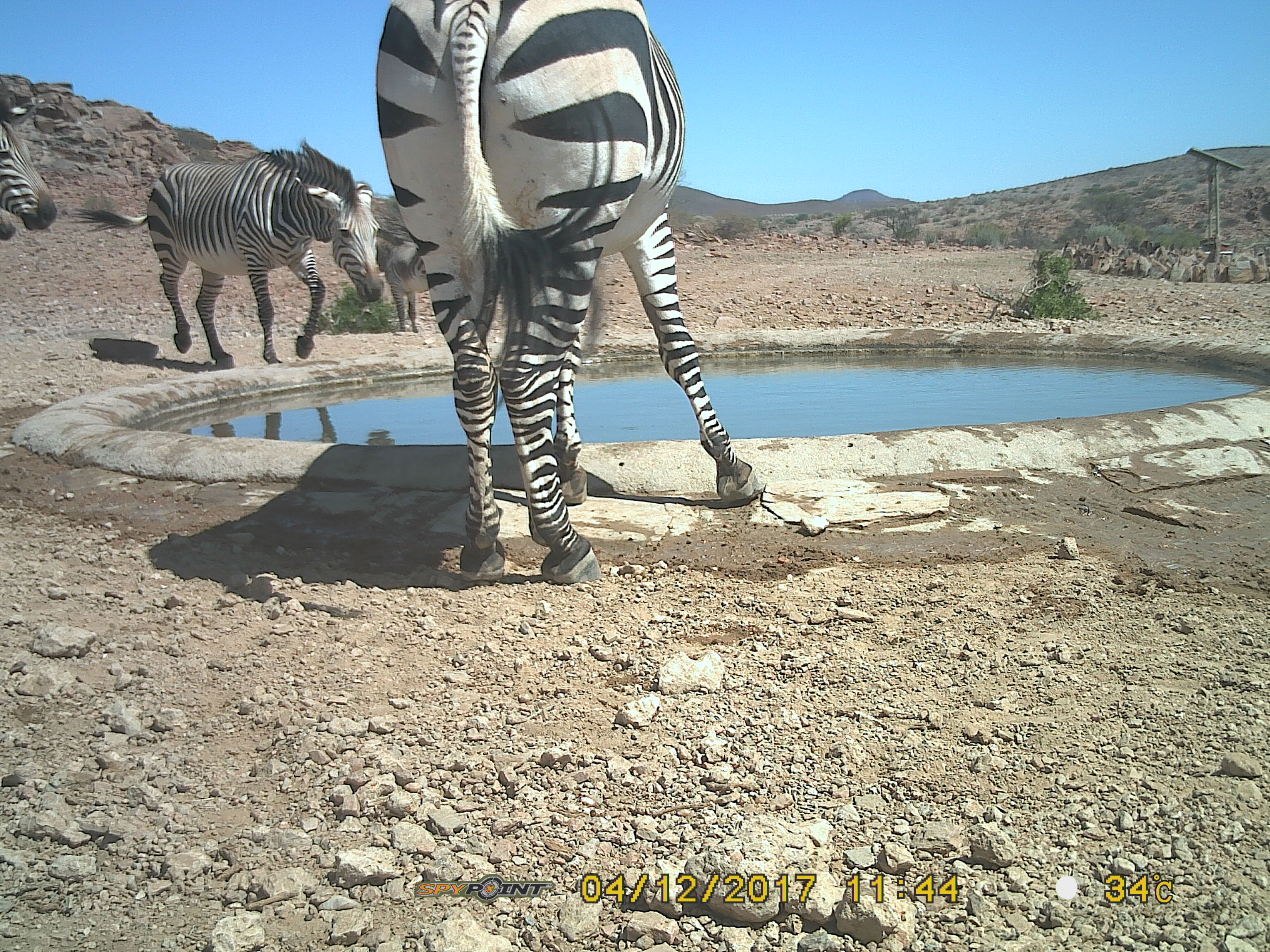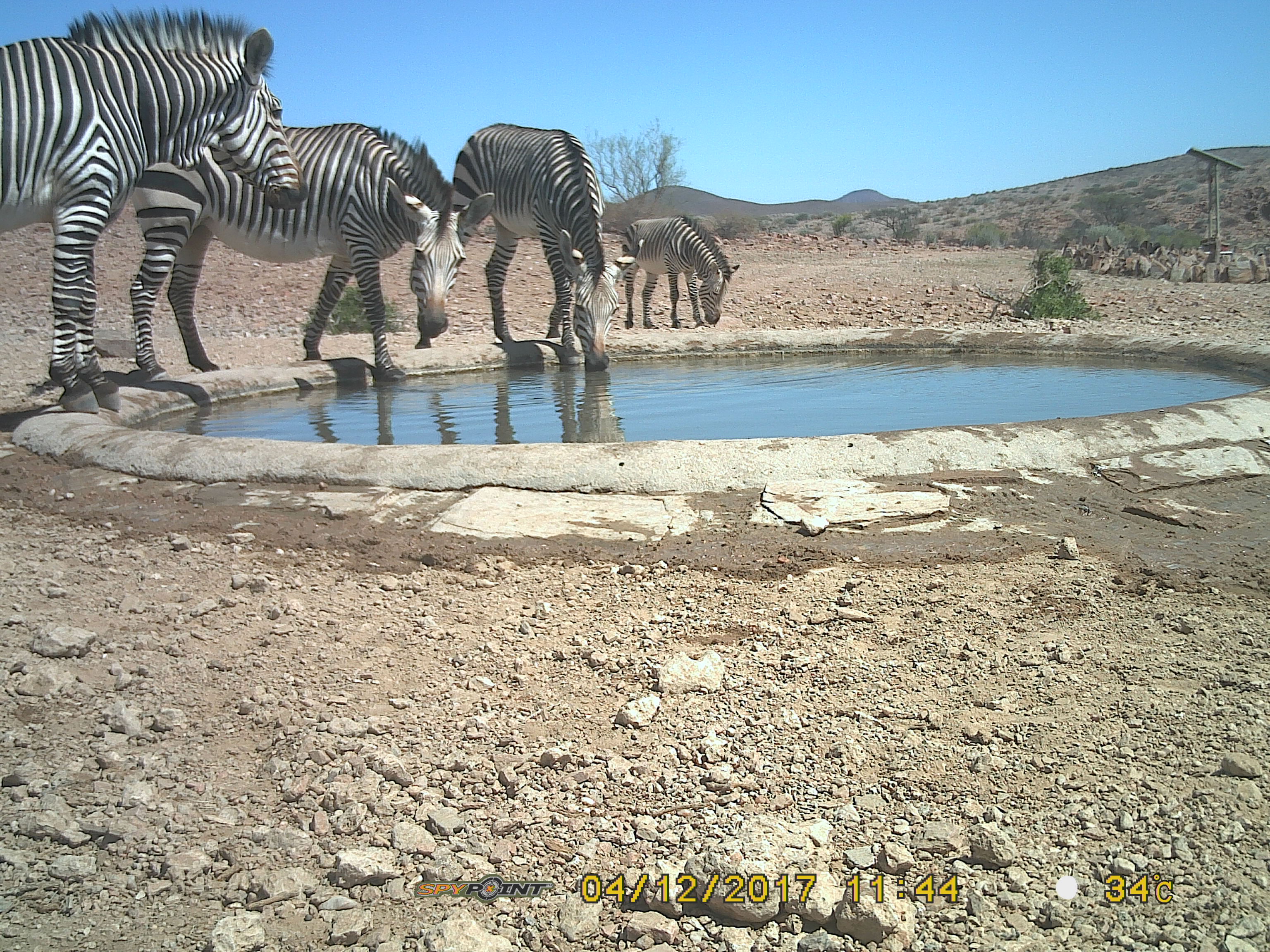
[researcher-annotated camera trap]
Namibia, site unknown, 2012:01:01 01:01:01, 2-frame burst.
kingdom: Animalia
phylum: Chordata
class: Mammalia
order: Perissodactyla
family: Equidae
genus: Equus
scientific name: Equus zebra hartmannae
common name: hartmann's mountain zebra